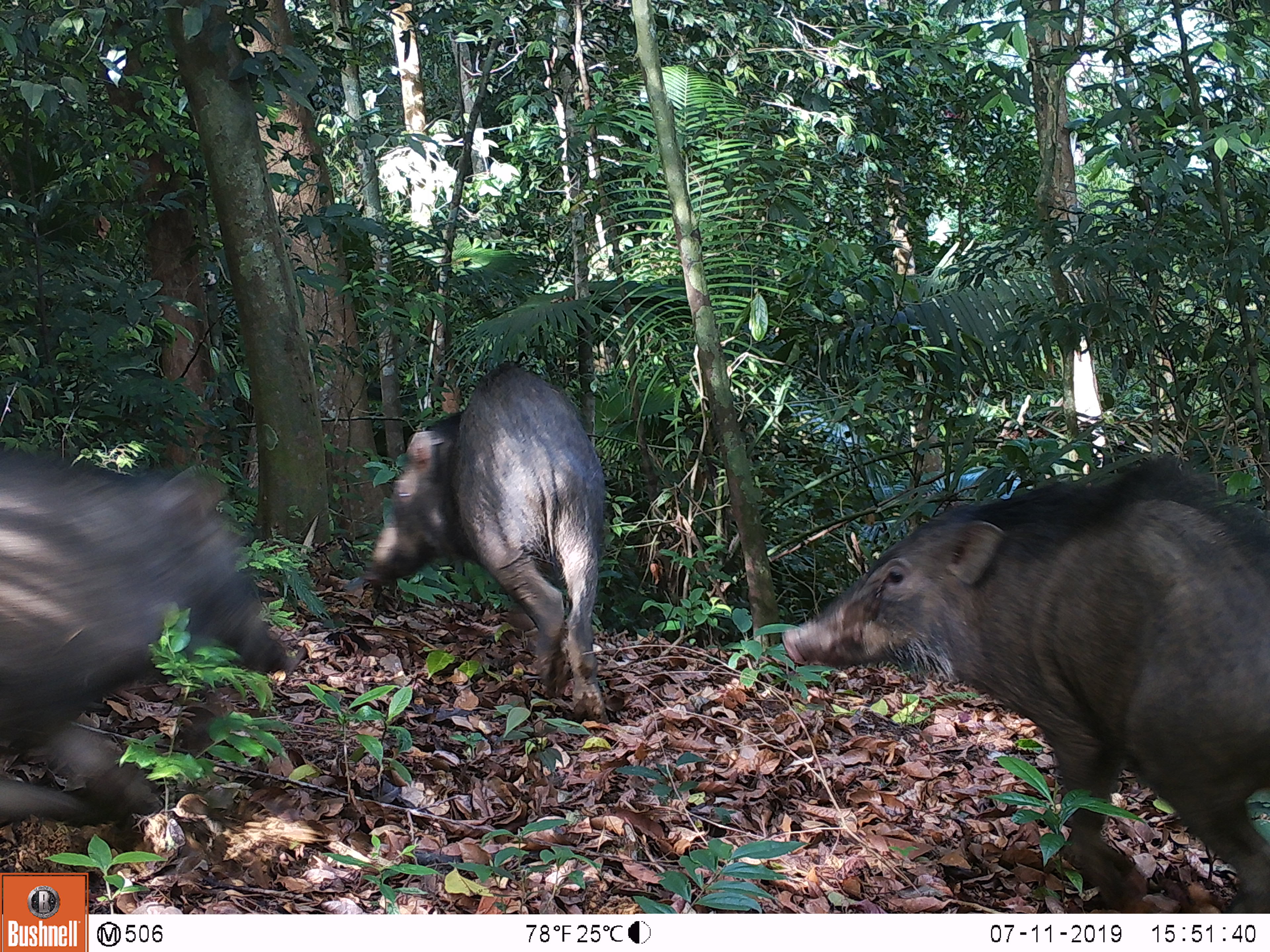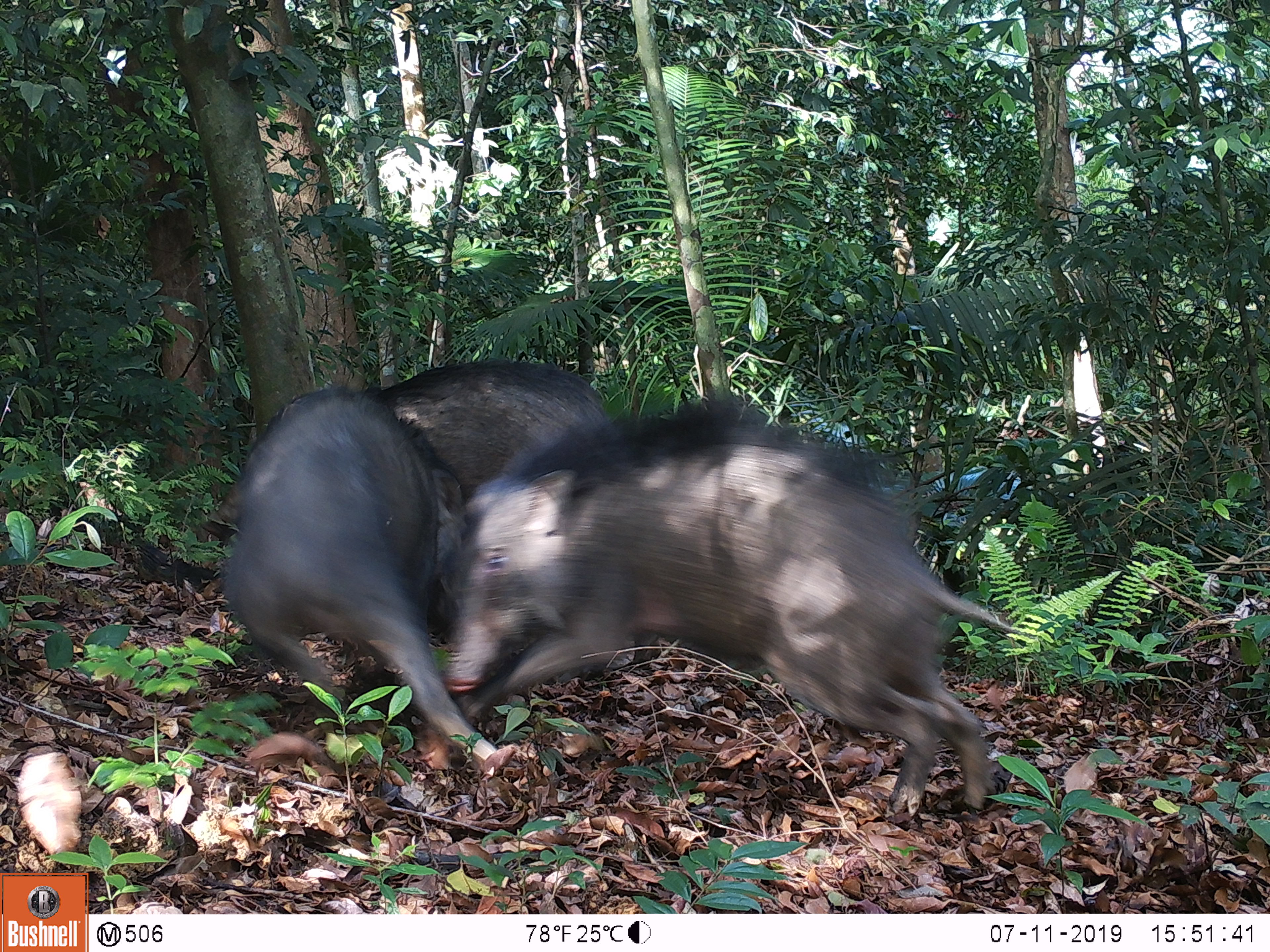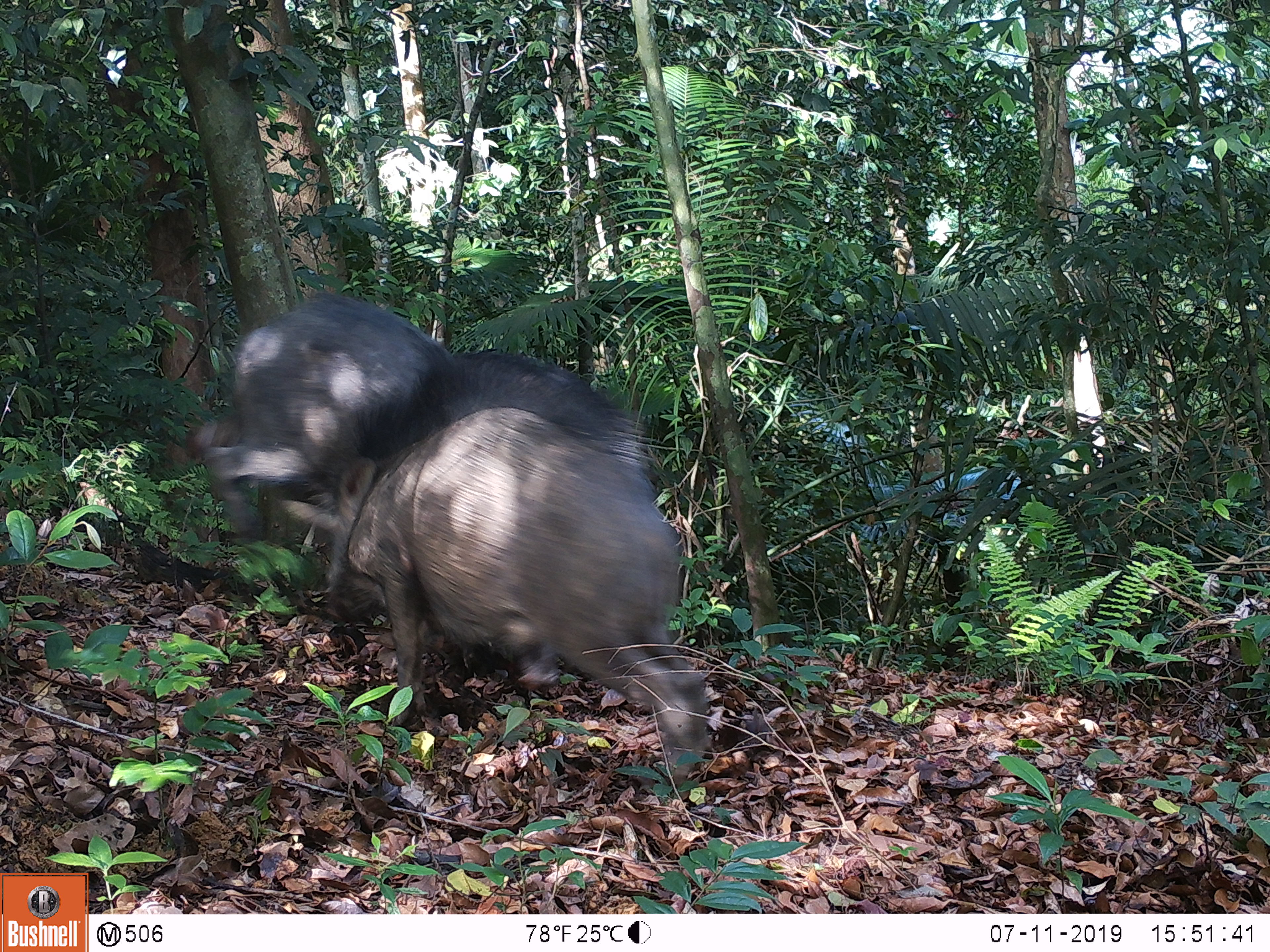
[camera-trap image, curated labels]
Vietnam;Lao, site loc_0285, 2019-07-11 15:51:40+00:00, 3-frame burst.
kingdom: Animalia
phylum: Chordata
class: Mammalia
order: Artiodactyla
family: Suidae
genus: Sus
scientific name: Sus scrofa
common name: eurasian wild pig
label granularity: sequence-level